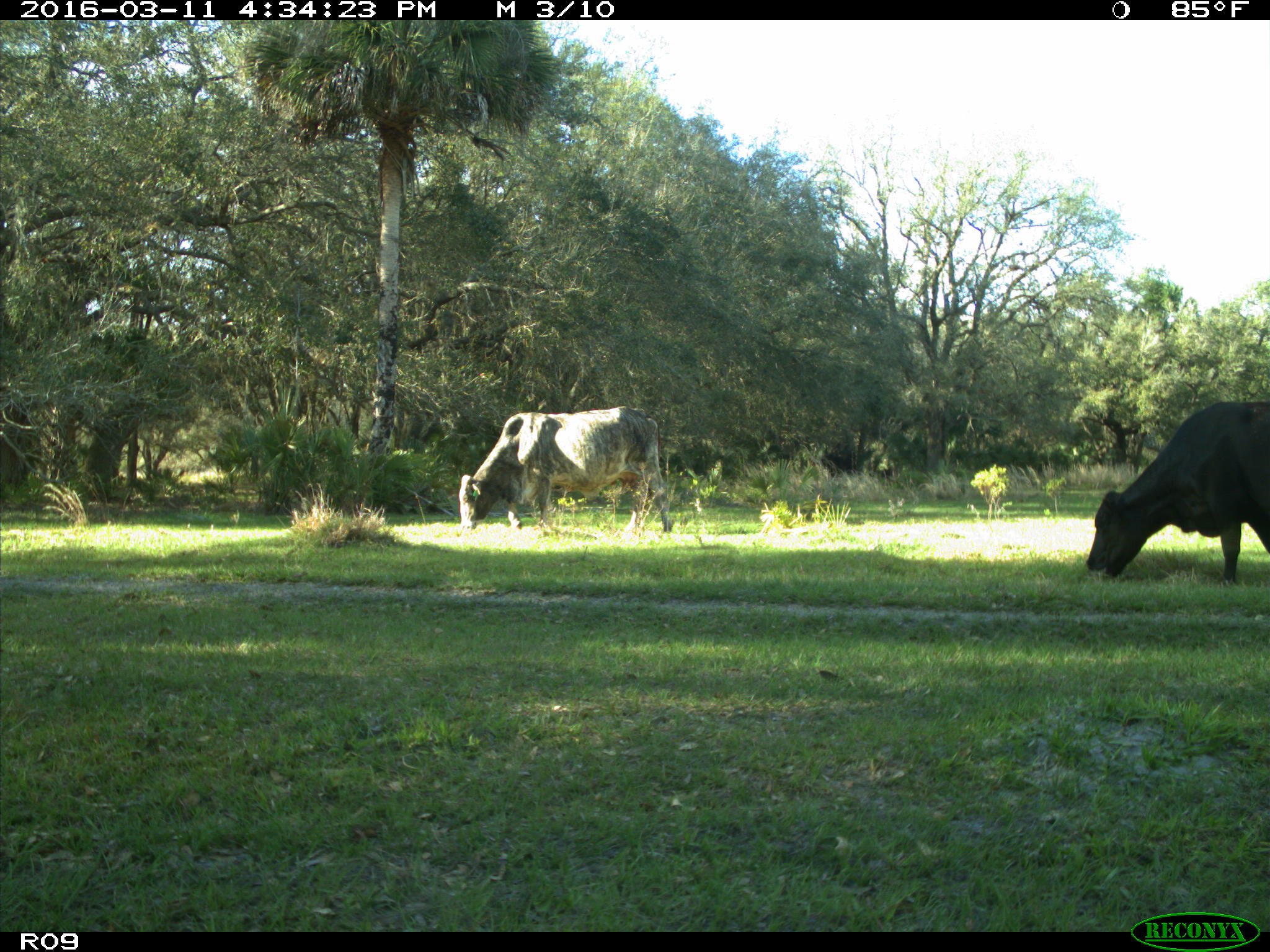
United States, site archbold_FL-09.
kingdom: Animalia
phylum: Chordata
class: Mammalia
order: Artiodactyla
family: Bovidae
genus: Bos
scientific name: Bos taurus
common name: domestic cow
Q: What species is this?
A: Bos taurus (domestic cow).